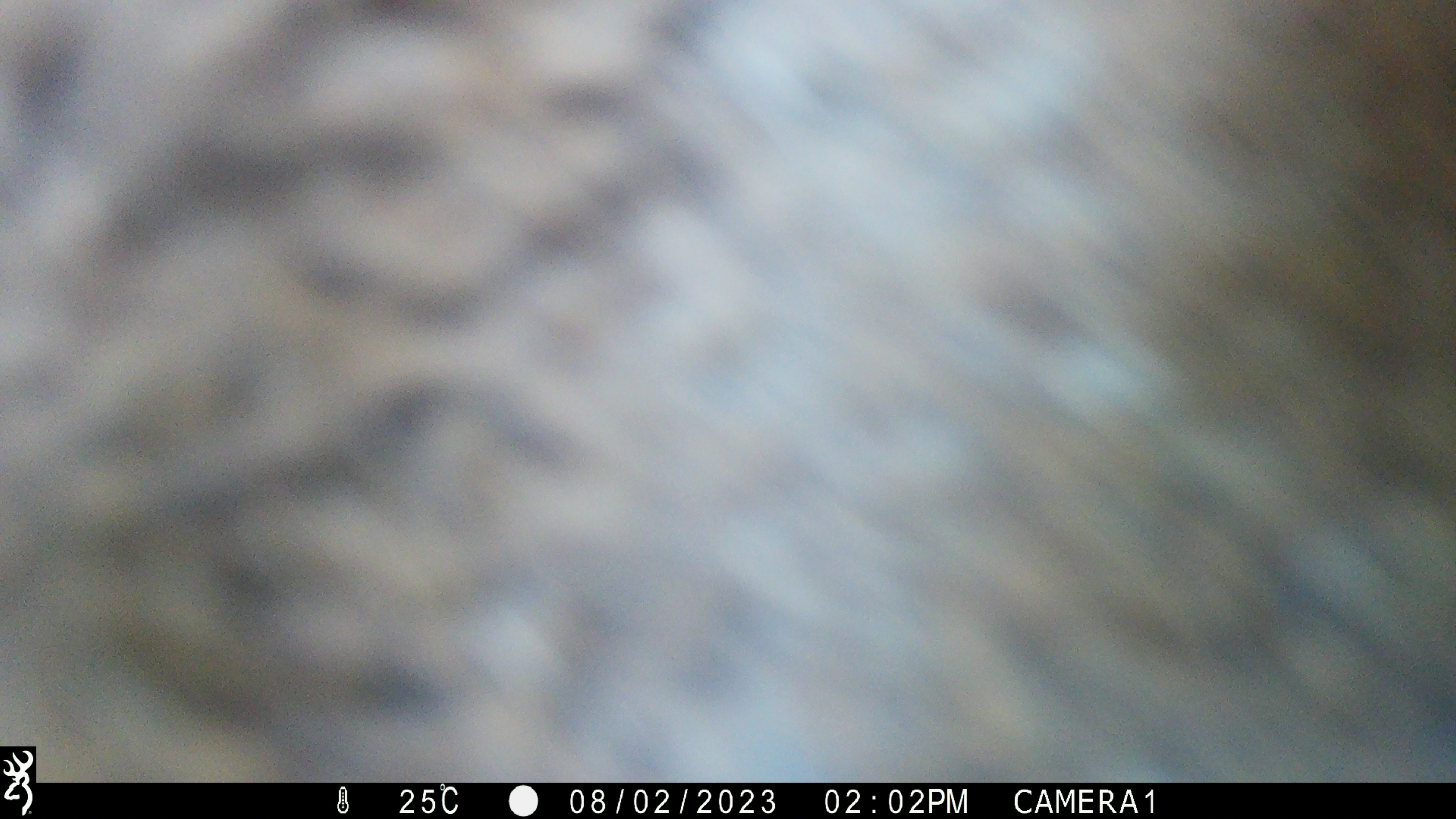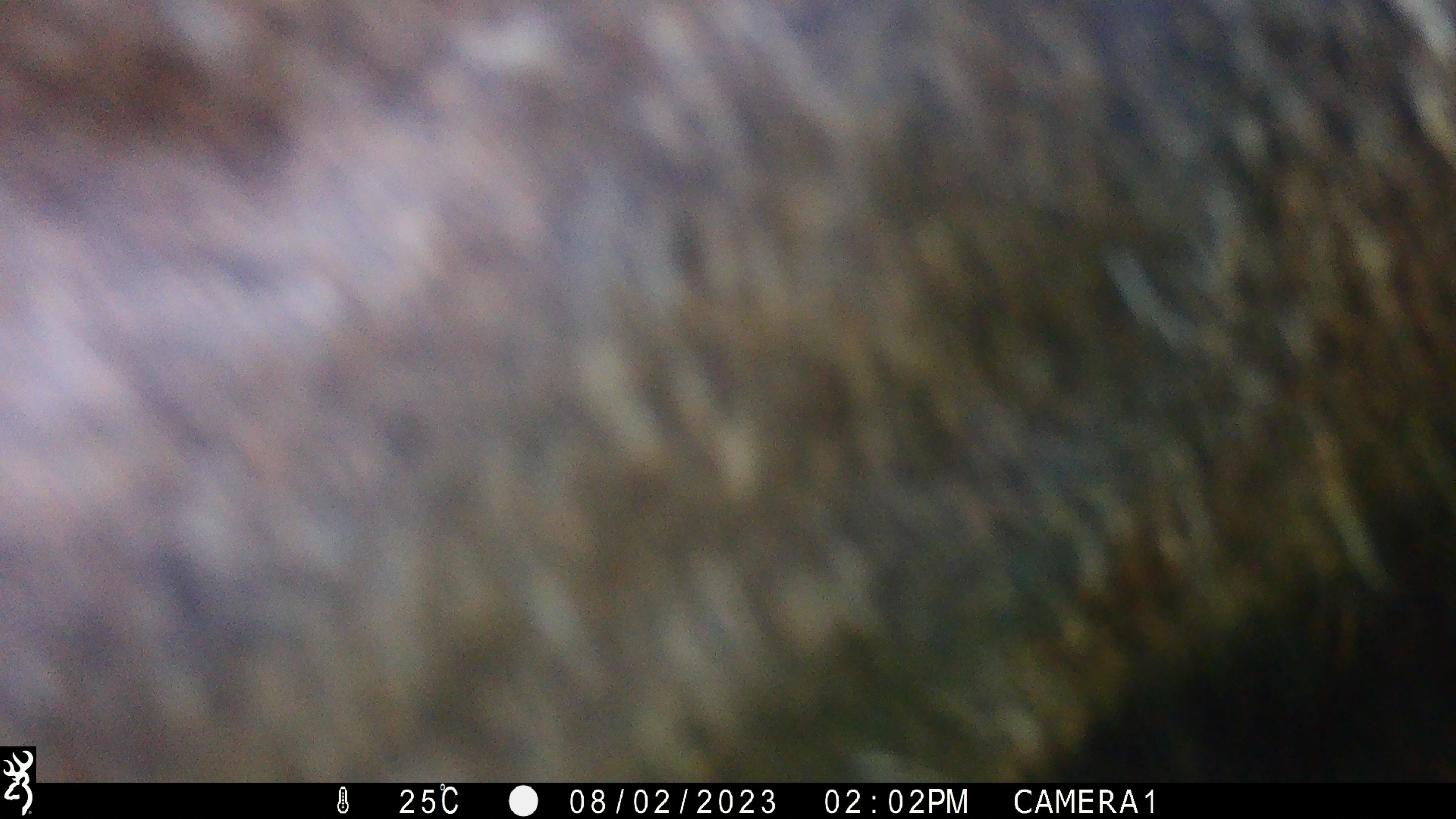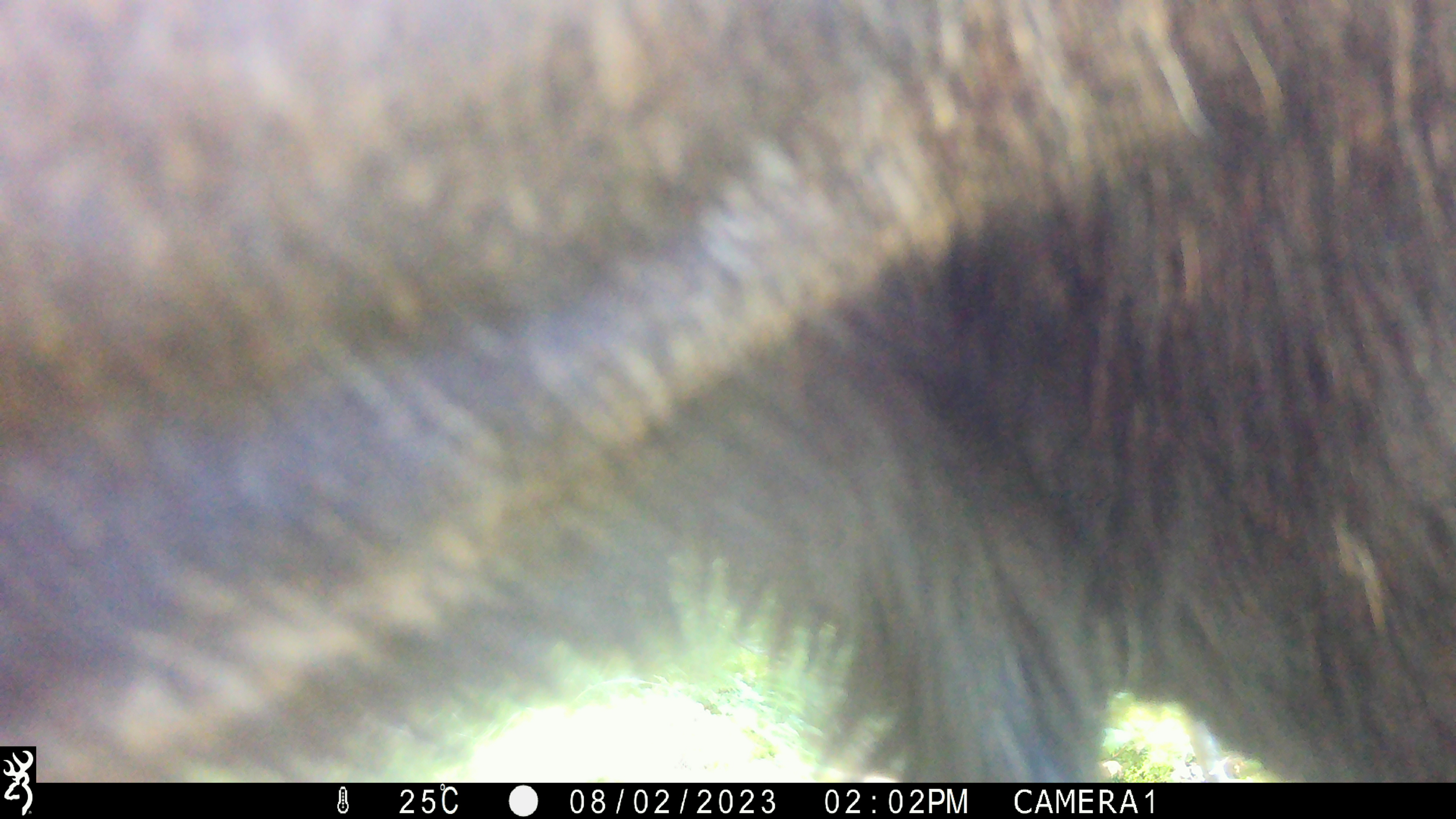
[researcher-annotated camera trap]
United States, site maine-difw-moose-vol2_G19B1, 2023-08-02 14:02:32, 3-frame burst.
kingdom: Animalia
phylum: Chordata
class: Mammalia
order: Artiodactyla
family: Cervidae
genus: Alces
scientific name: Alces alces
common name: moose